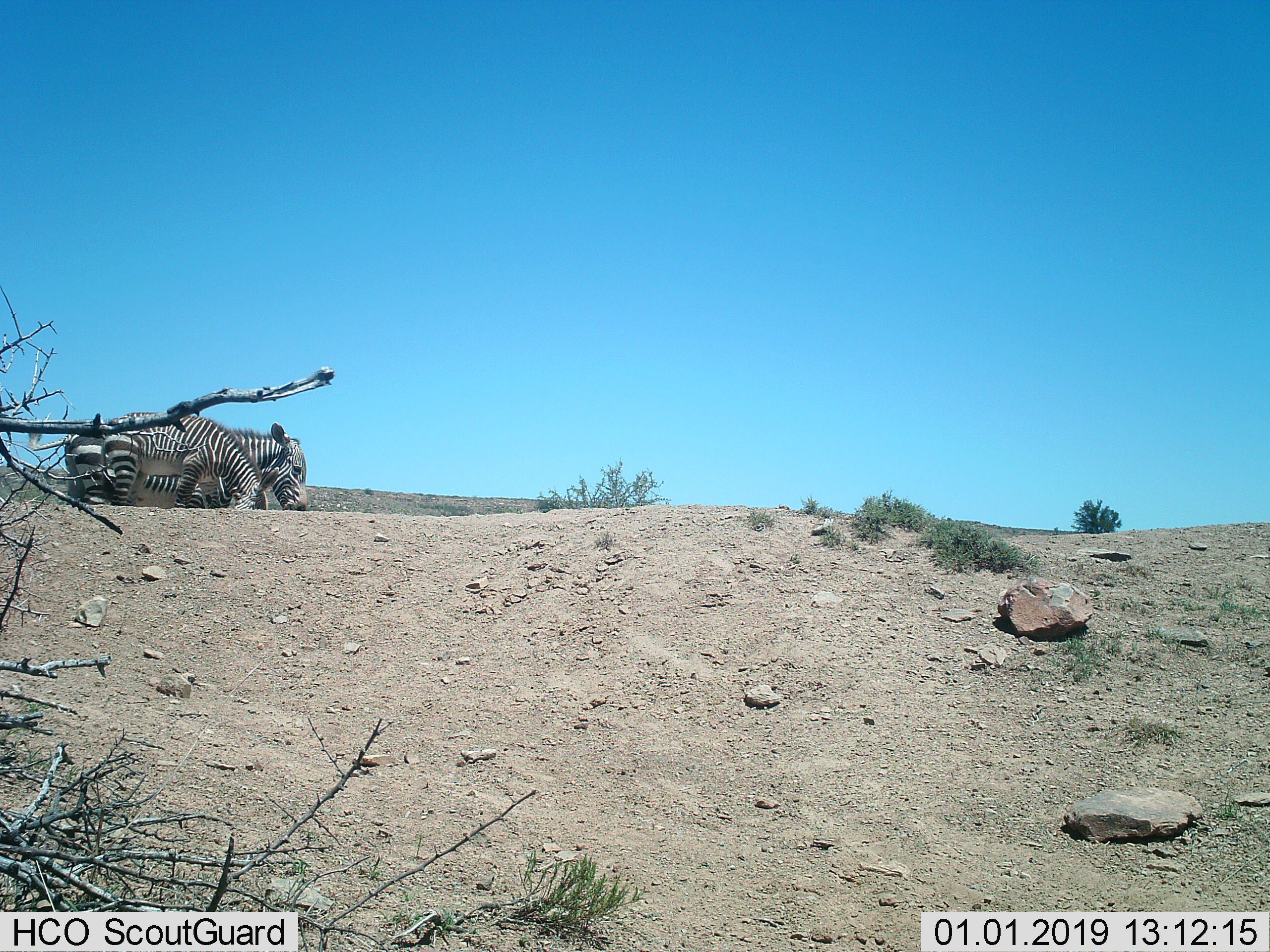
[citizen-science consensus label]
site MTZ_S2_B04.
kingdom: Animalia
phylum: Chordata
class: Mammalia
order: Perissodactyla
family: Equidae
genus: Equus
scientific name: Equus zebra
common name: mountain zebra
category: zebramountain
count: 2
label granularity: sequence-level